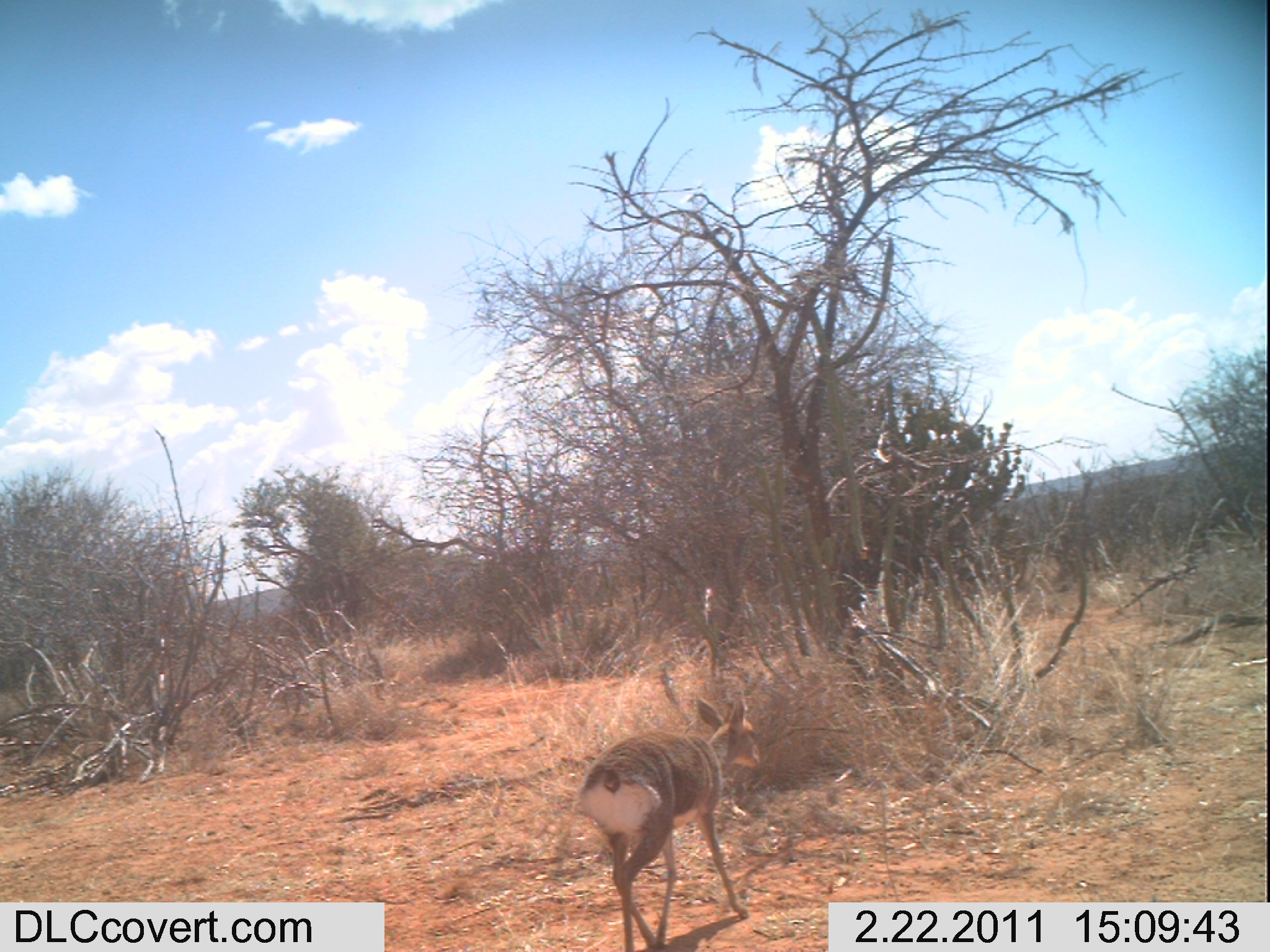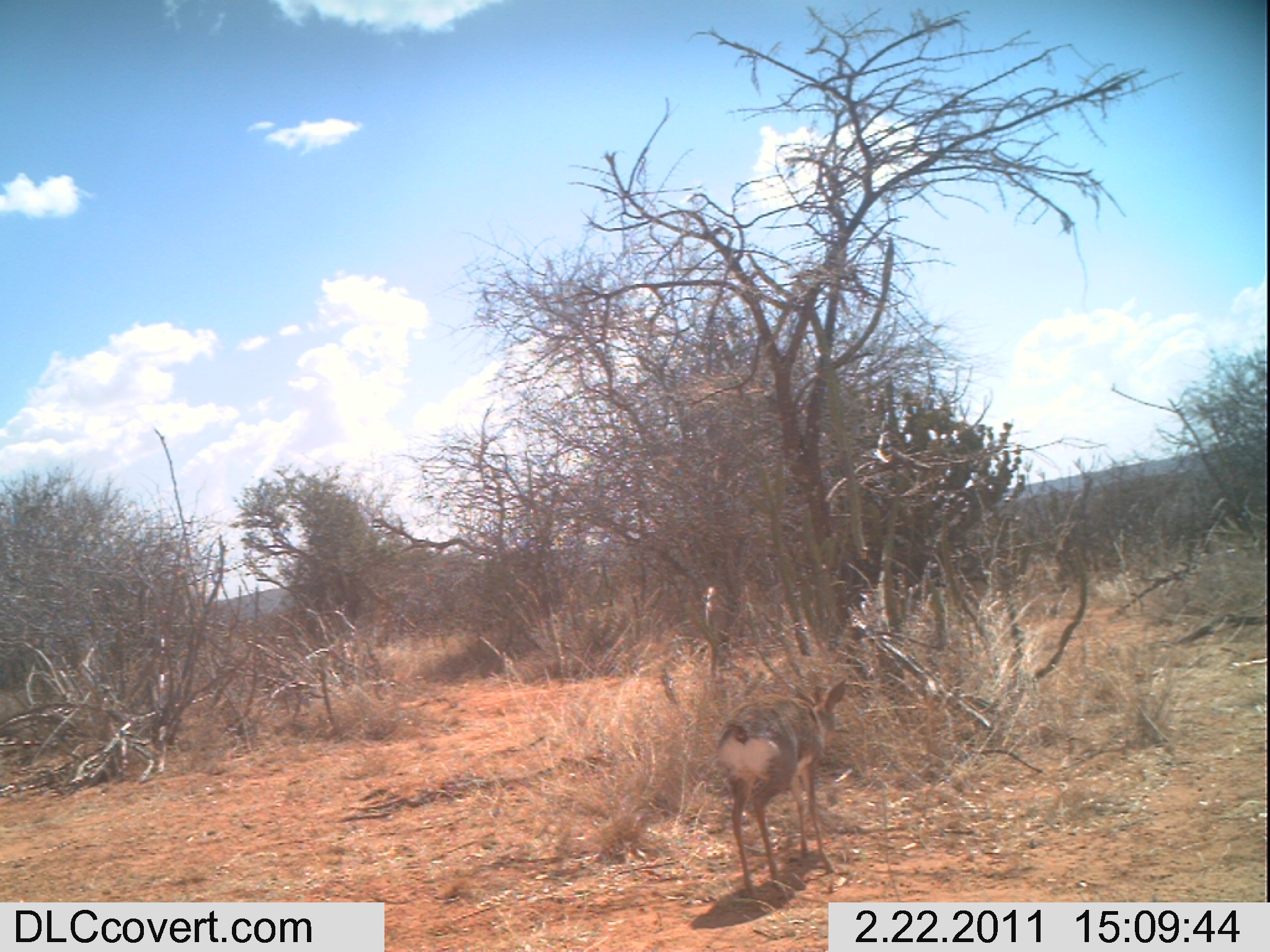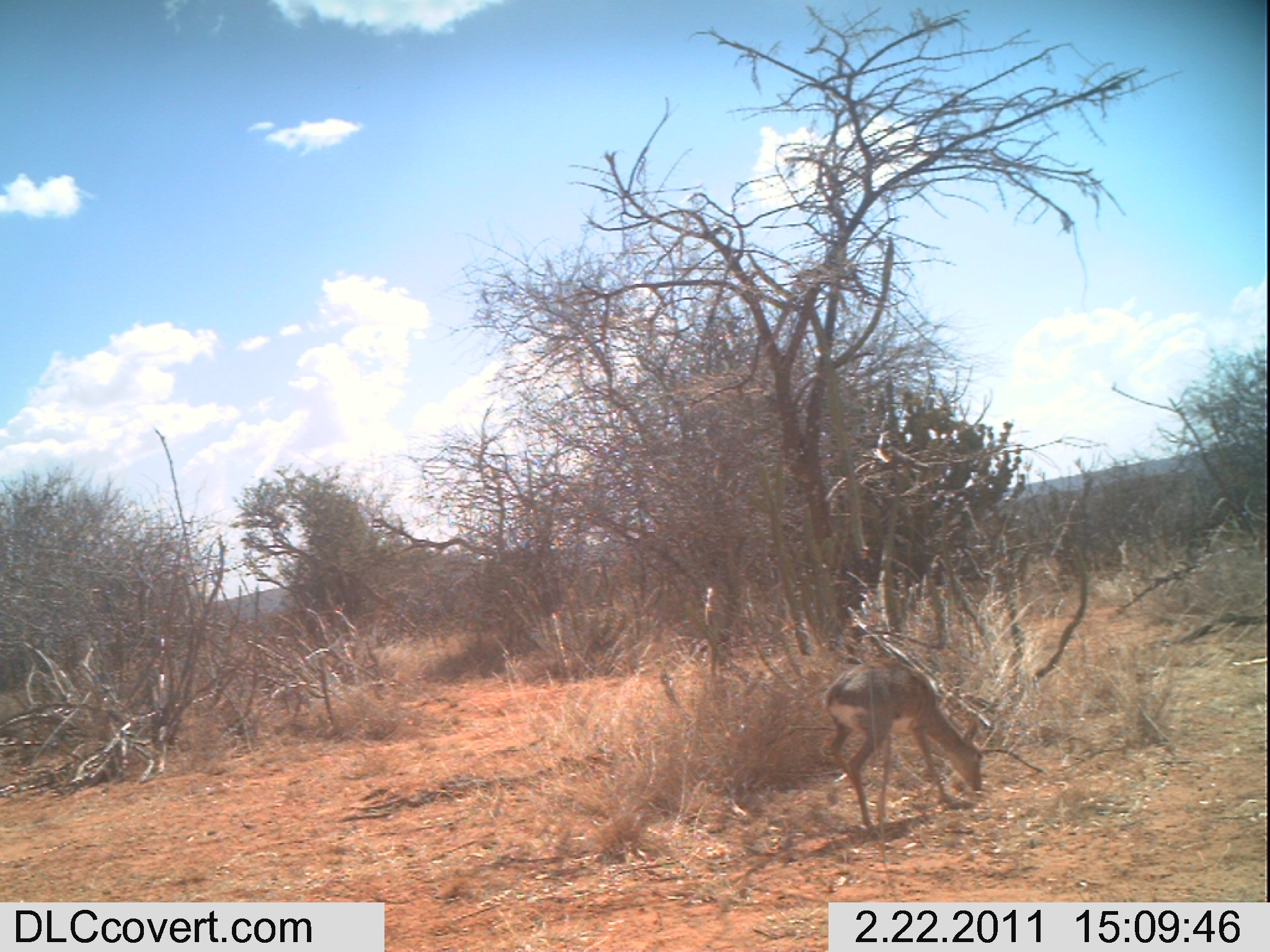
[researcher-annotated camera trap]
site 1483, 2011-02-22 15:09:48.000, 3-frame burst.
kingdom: Animalia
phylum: Chordata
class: Mammalia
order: Artiodactyla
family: Bovidae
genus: Madoqua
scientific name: Madoqua guentheri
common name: günther's dik-dik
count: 1